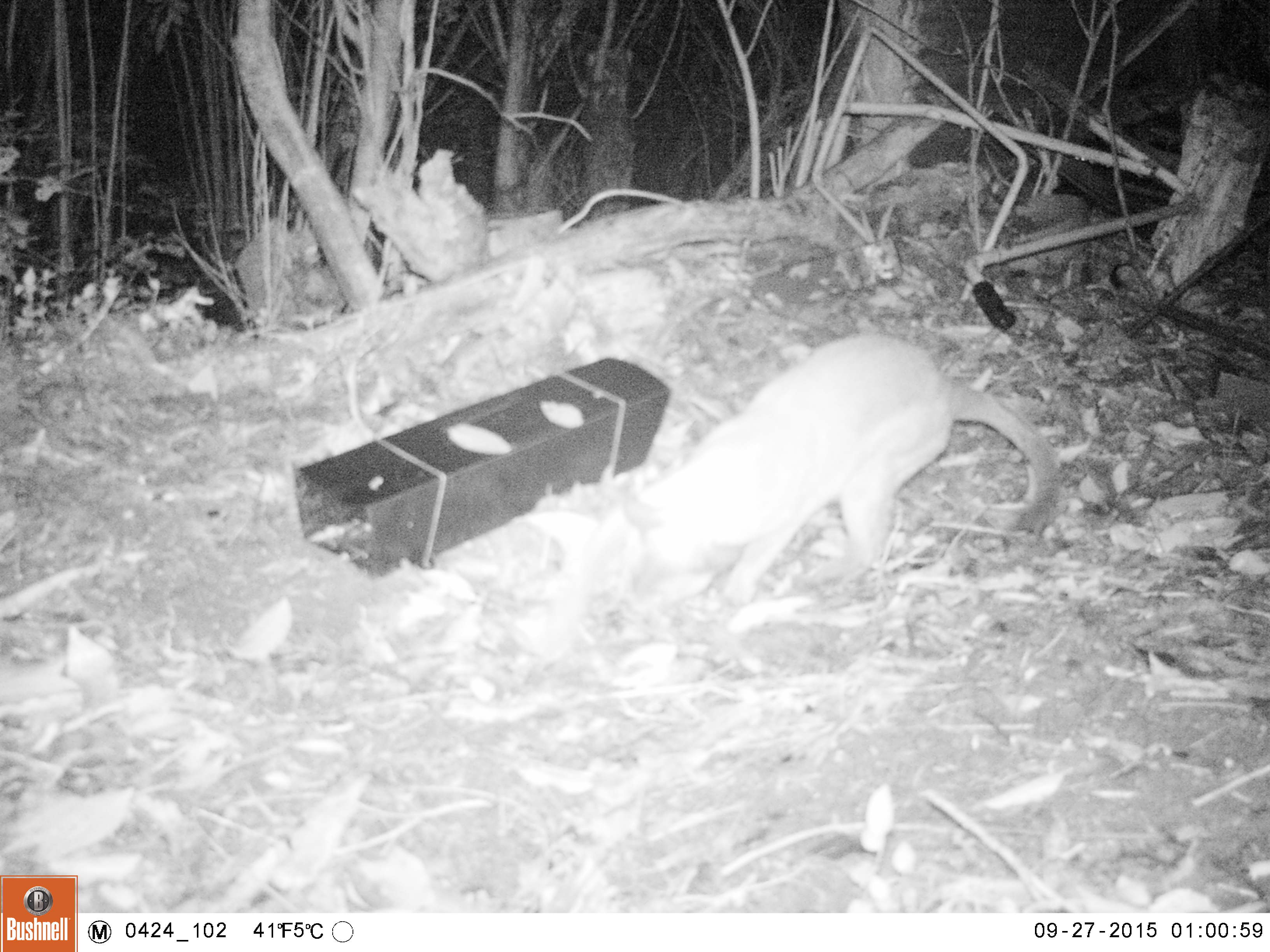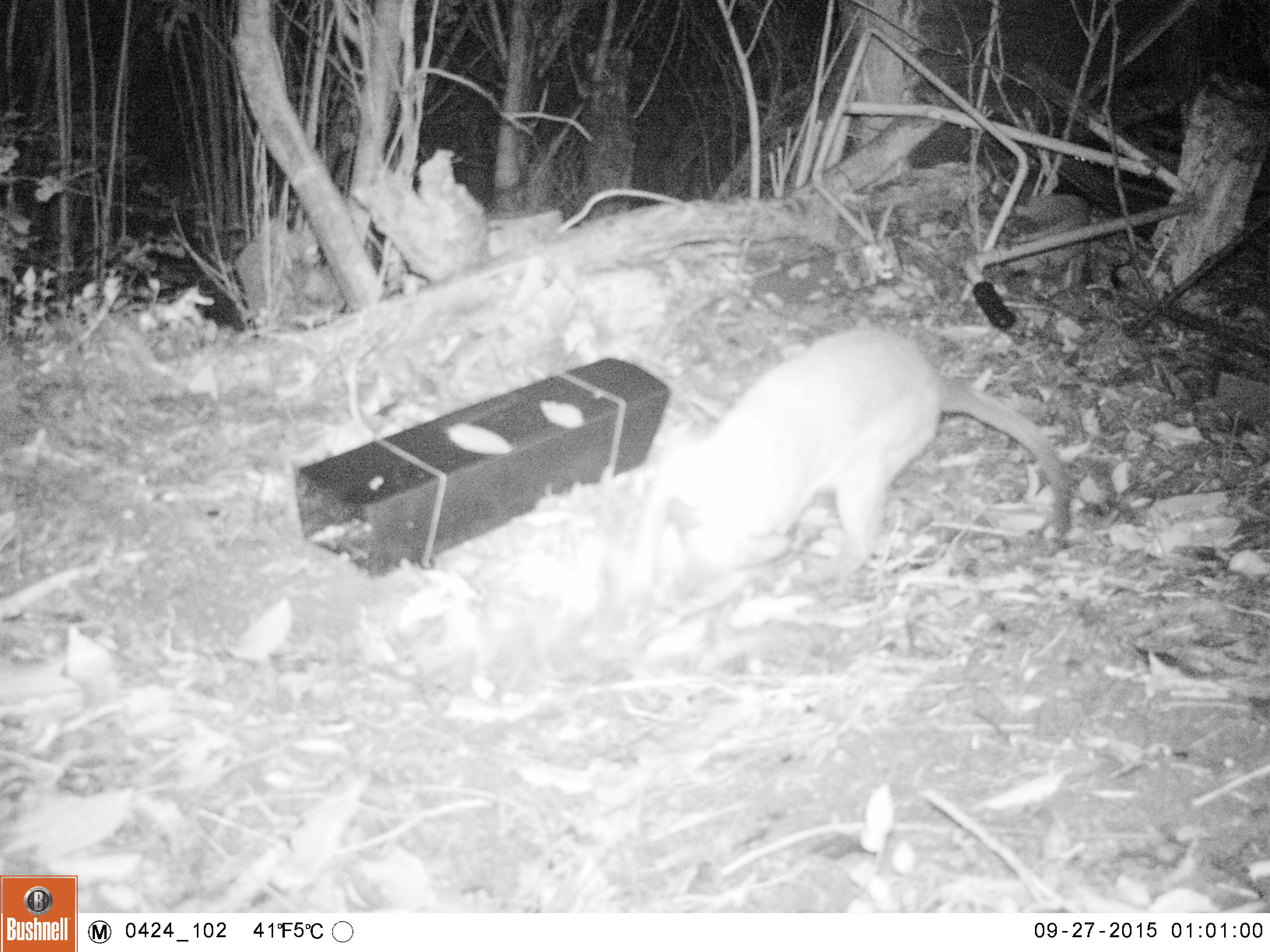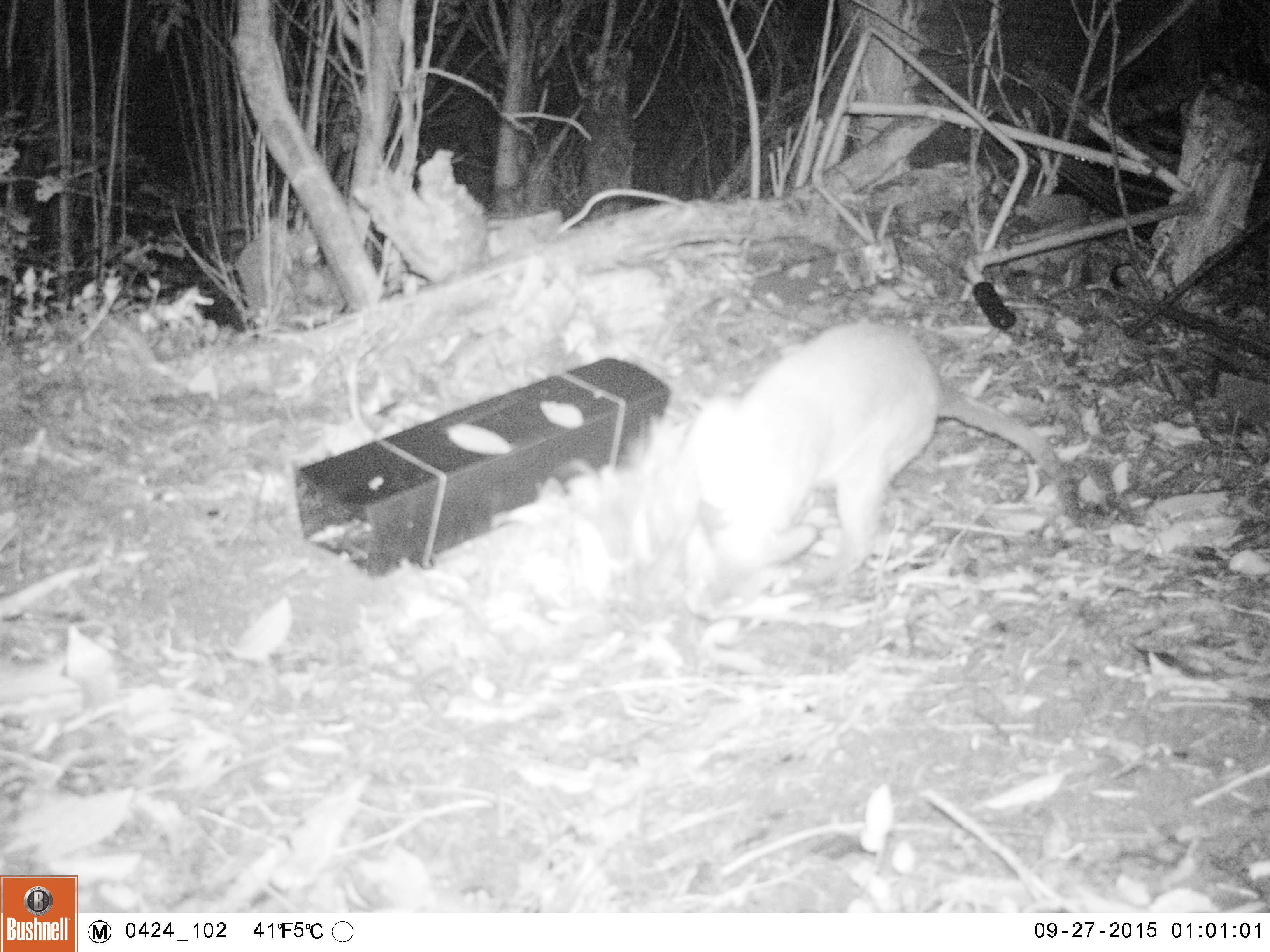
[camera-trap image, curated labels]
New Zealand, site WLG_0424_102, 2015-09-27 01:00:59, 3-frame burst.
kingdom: Animalia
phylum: Chordata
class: Mammalia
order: Carnivora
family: Felidae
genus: Felis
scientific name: Felis catus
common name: domestic cat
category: cat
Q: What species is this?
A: Cat (domestic cat) (Felis catus).